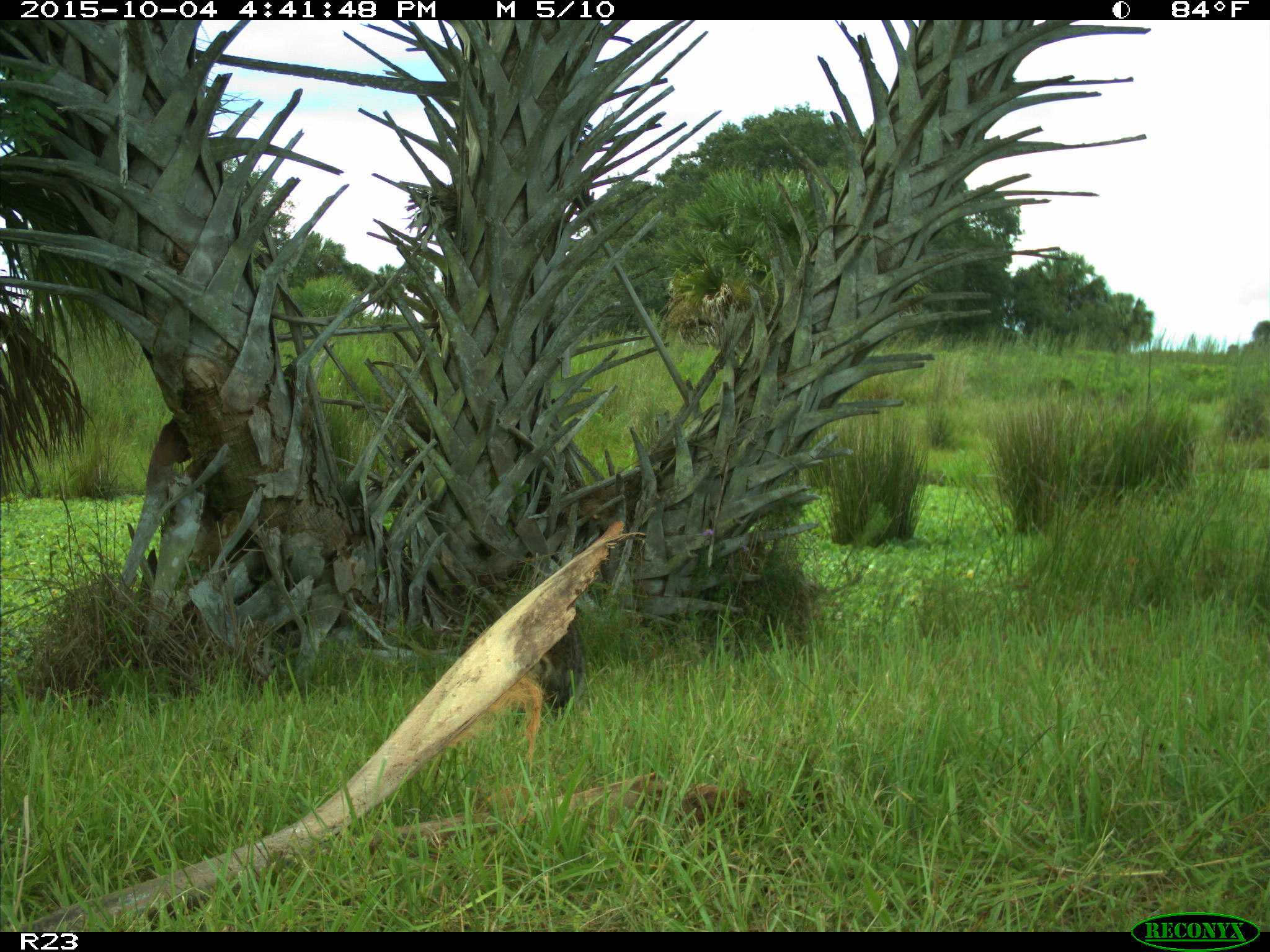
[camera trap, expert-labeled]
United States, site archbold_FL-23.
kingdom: Animalia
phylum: Chordata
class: Mammalia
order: Carnivora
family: Procyonidae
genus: Procyon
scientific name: Procyon lotor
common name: common raccoon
Procyon lotor (common raccoon).